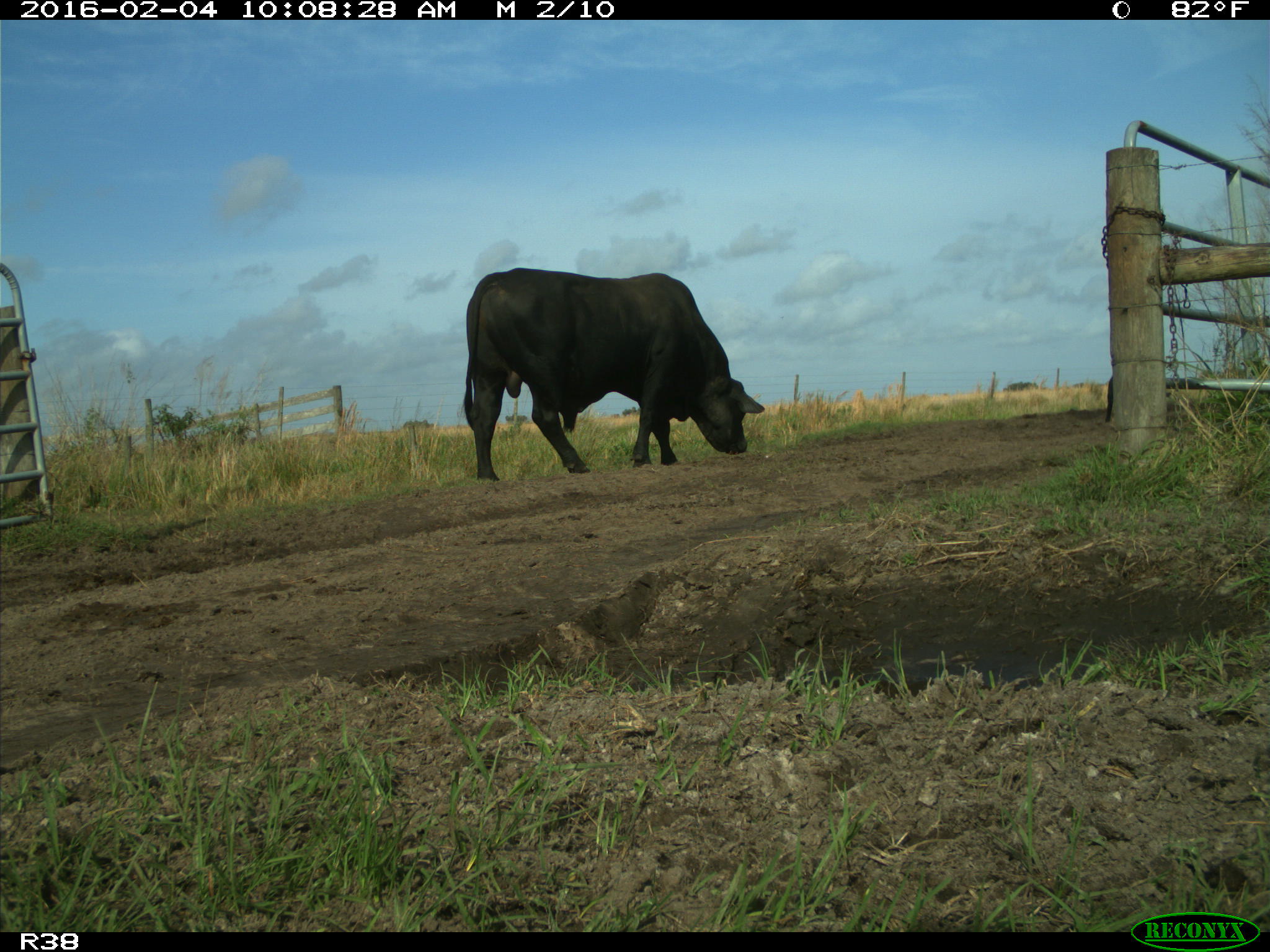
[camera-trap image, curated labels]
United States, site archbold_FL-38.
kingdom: Animalia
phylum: Chordata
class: Mammalia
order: Artiodactyla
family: Bovidae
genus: Bos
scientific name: Bos taurus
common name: domestic cow